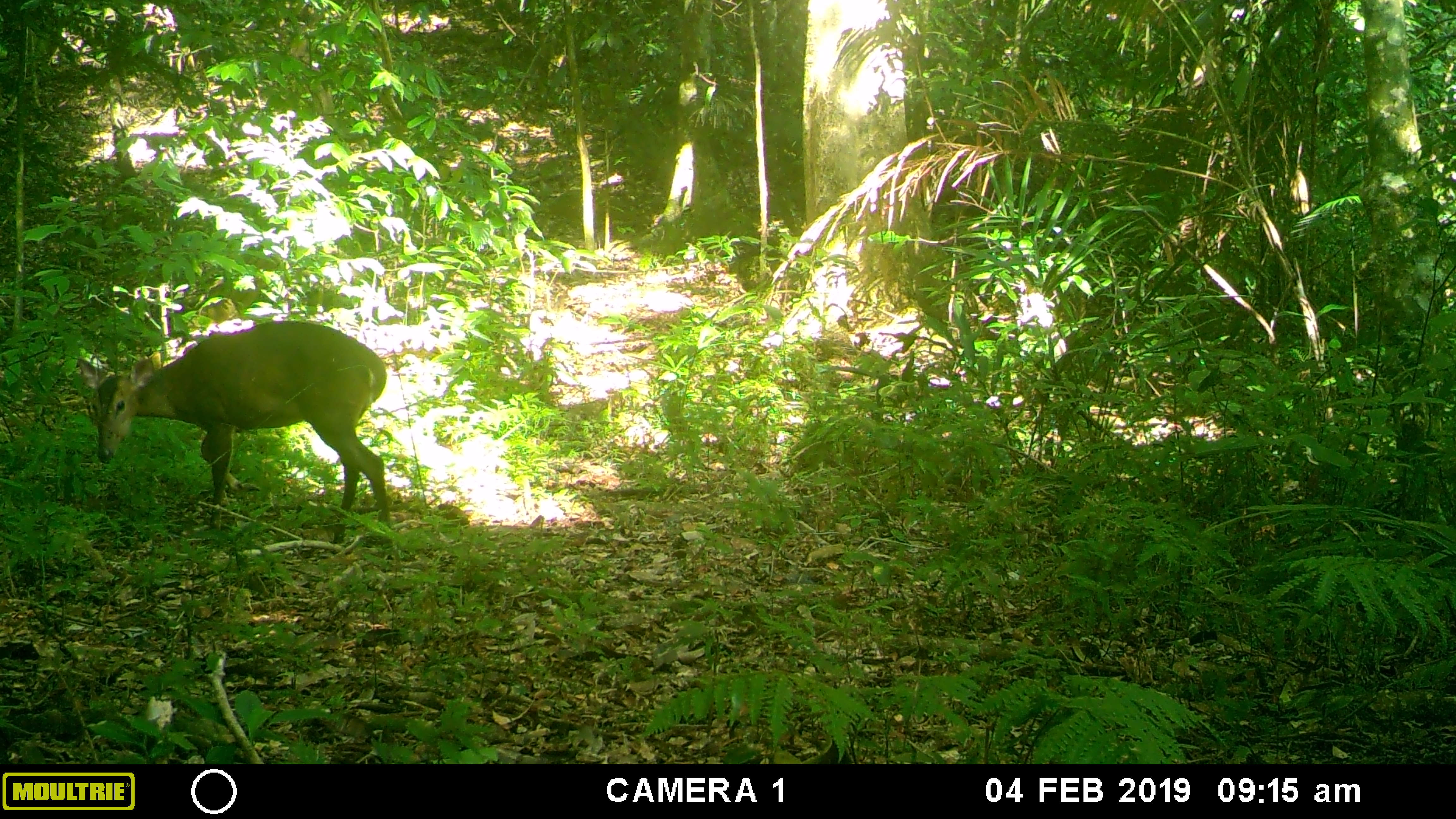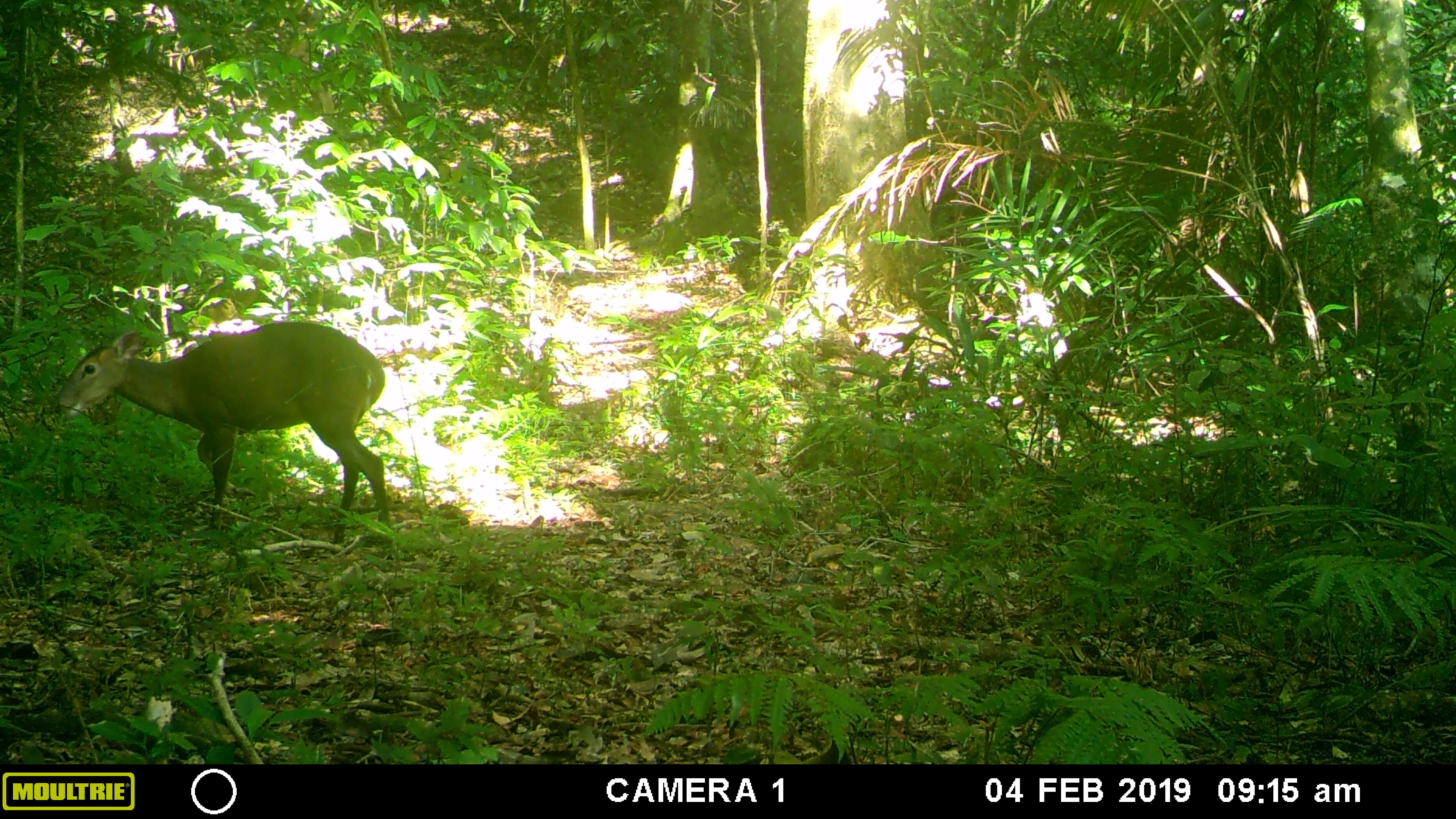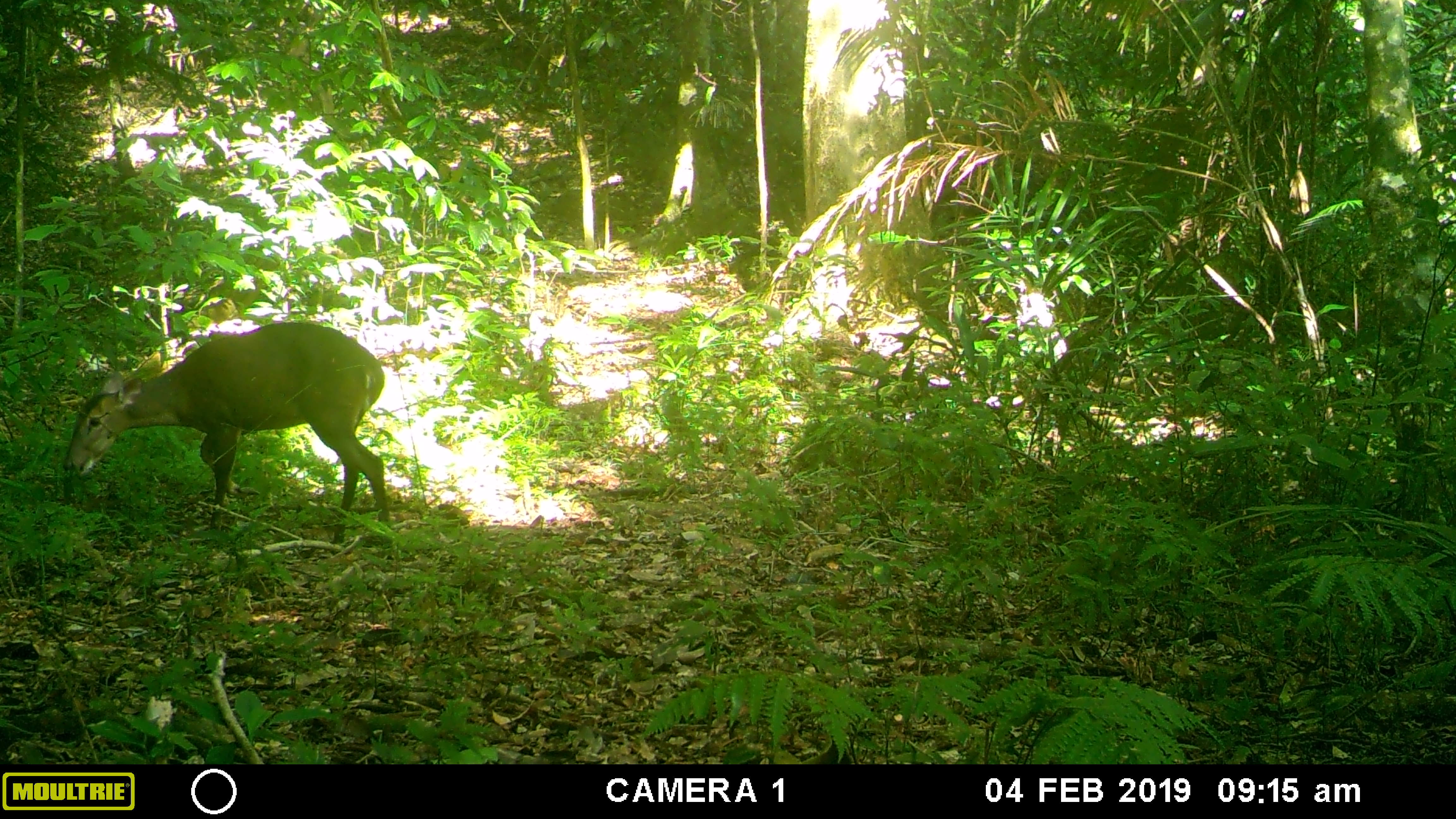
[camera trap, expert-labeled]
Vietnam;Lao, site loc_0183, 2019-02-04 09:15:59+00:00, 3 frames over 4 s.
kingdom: Animalia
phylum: Chordata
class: Mammalia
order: Artiodactyla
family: Cervidae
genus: Muntiacus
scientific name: Muntiacus vuquangensis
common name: large-antlered muntjac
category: large antlered muntjac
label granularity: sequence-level